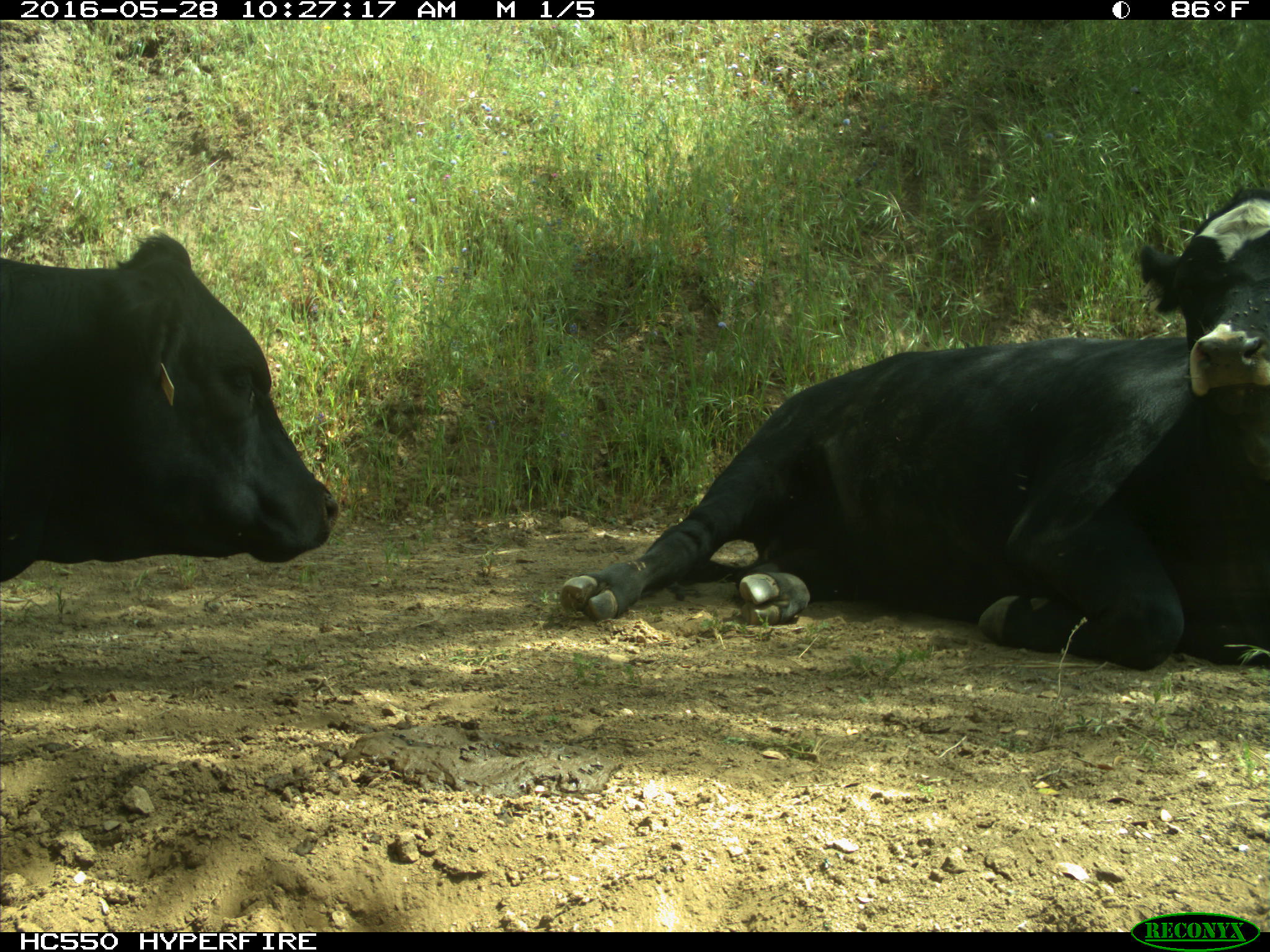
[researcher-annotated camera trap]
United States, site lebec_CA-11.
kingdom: Animalia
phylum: Chordata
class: Mammalia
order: Artiodactyla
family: Bovidae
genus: Bos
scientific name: Bos taurus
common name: domestic cow